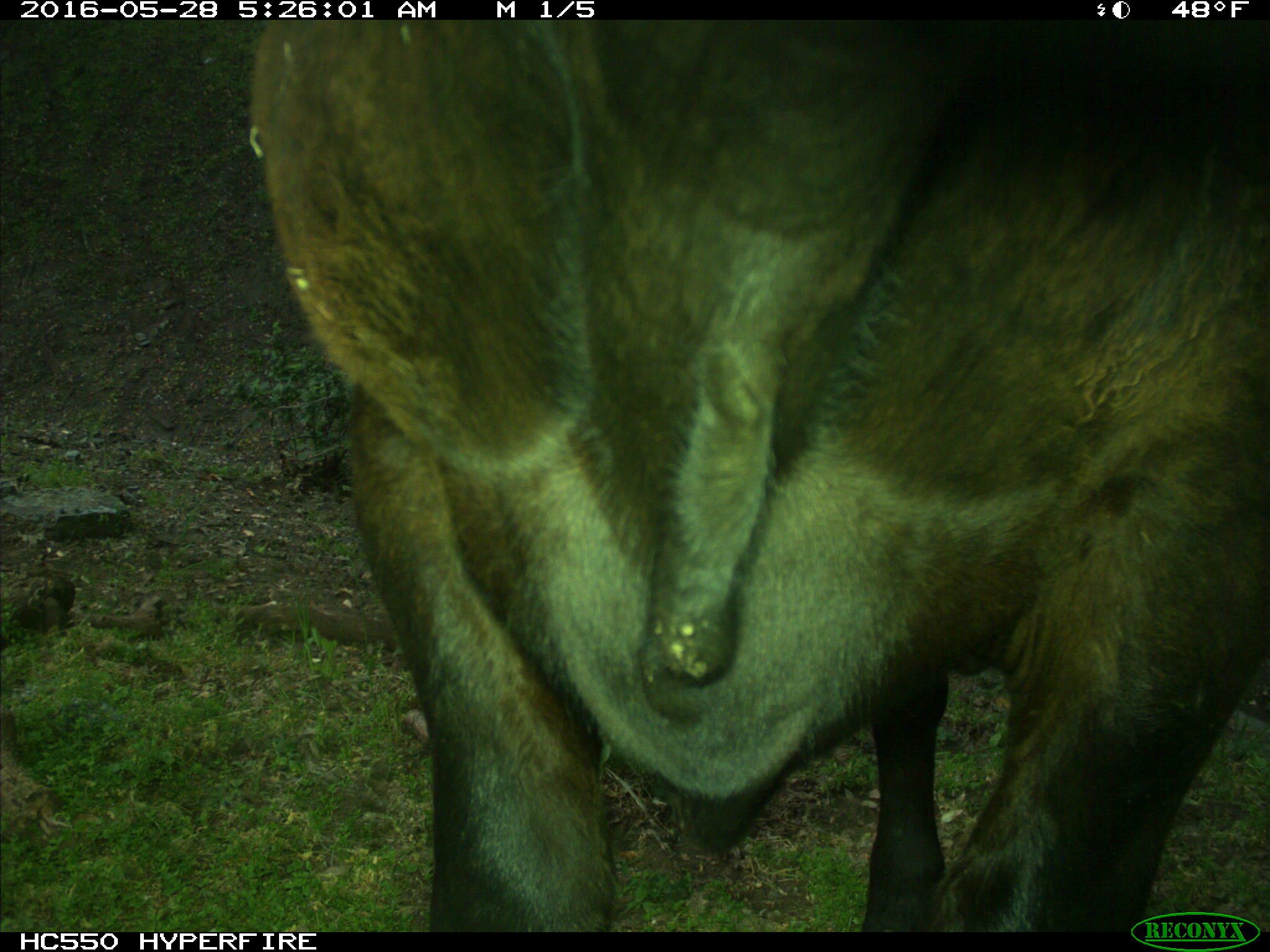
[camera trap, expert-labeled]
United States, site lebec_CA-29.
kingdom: Animalia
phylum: Chordata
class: Mammalia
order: Artiodactyla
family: Bovidae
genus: Bos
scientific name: Bos taurus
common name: domestic cow